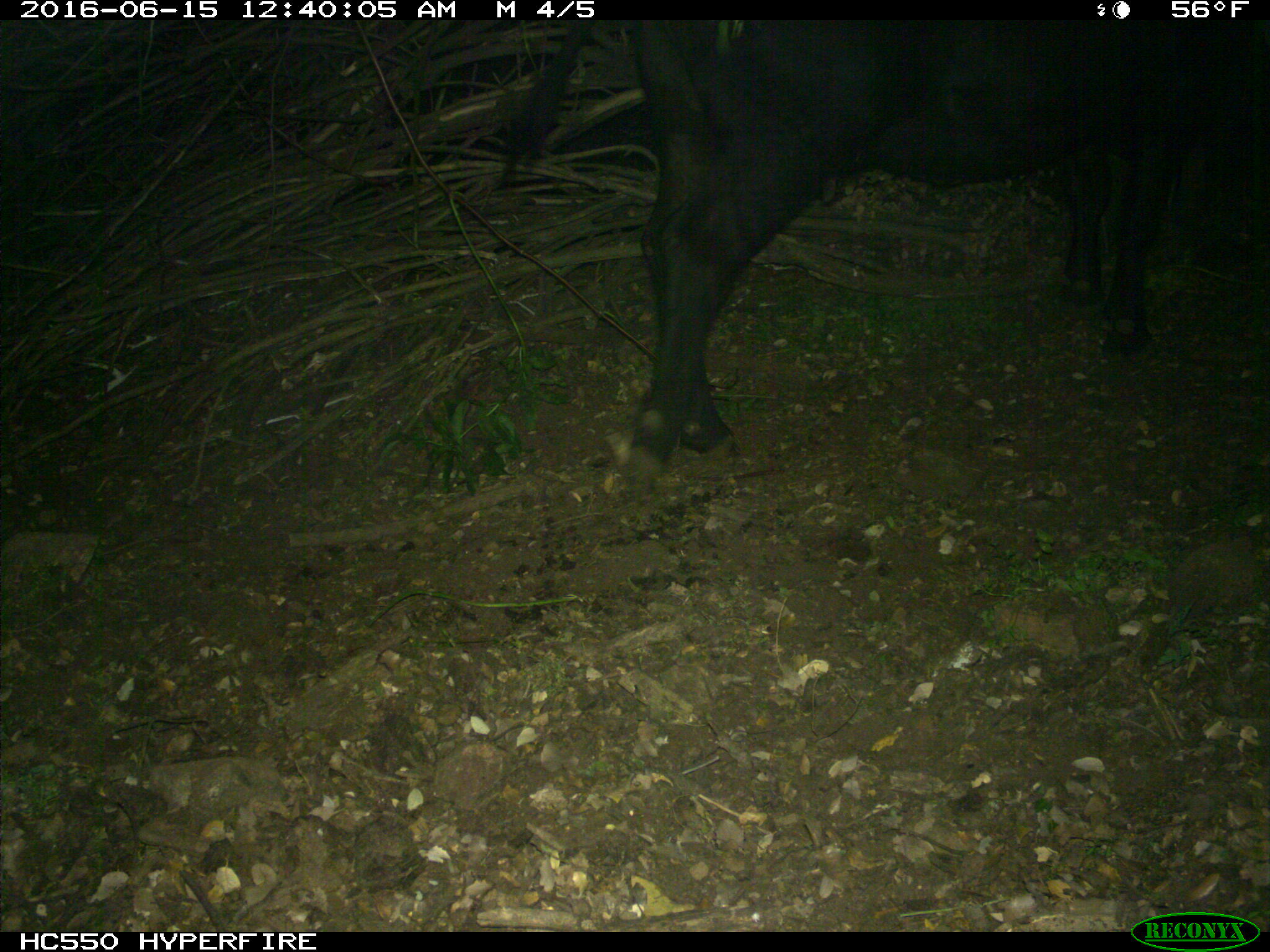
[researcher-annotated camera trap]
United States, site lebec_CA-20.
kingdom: Animalia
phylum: Chordata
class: Mammalia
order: Artiodactyla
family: Bovidae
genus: Bos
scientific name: Bos taurus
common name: domestic cow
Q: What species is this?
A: Bos taurus (domestic cow).